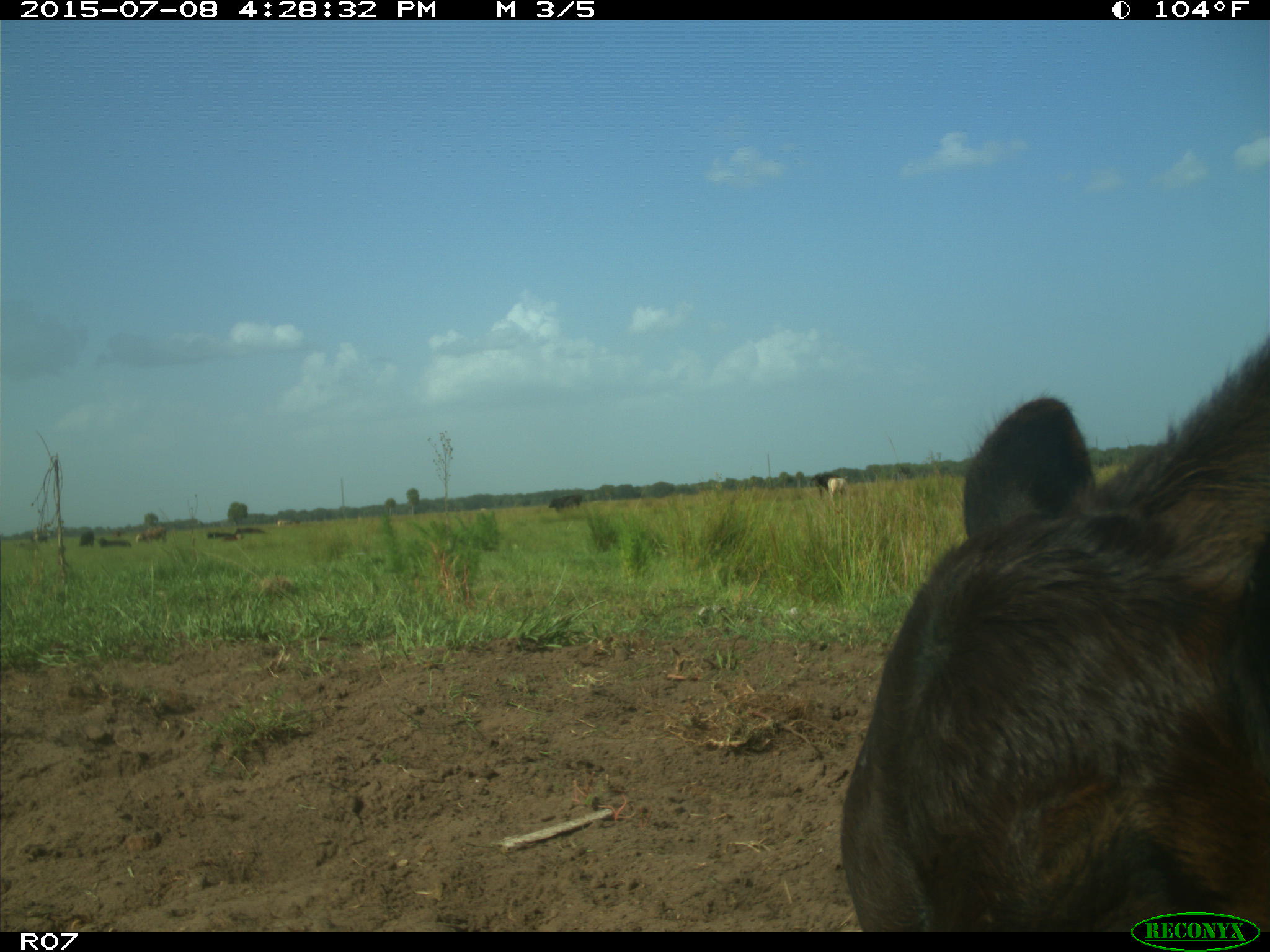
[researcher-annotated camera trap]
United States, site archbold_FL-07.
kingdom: Animalia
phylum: Chordata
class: Mammalia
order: Artiodactyla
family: Bovidae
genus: Bos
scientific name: Bos taurus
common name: domestic cow